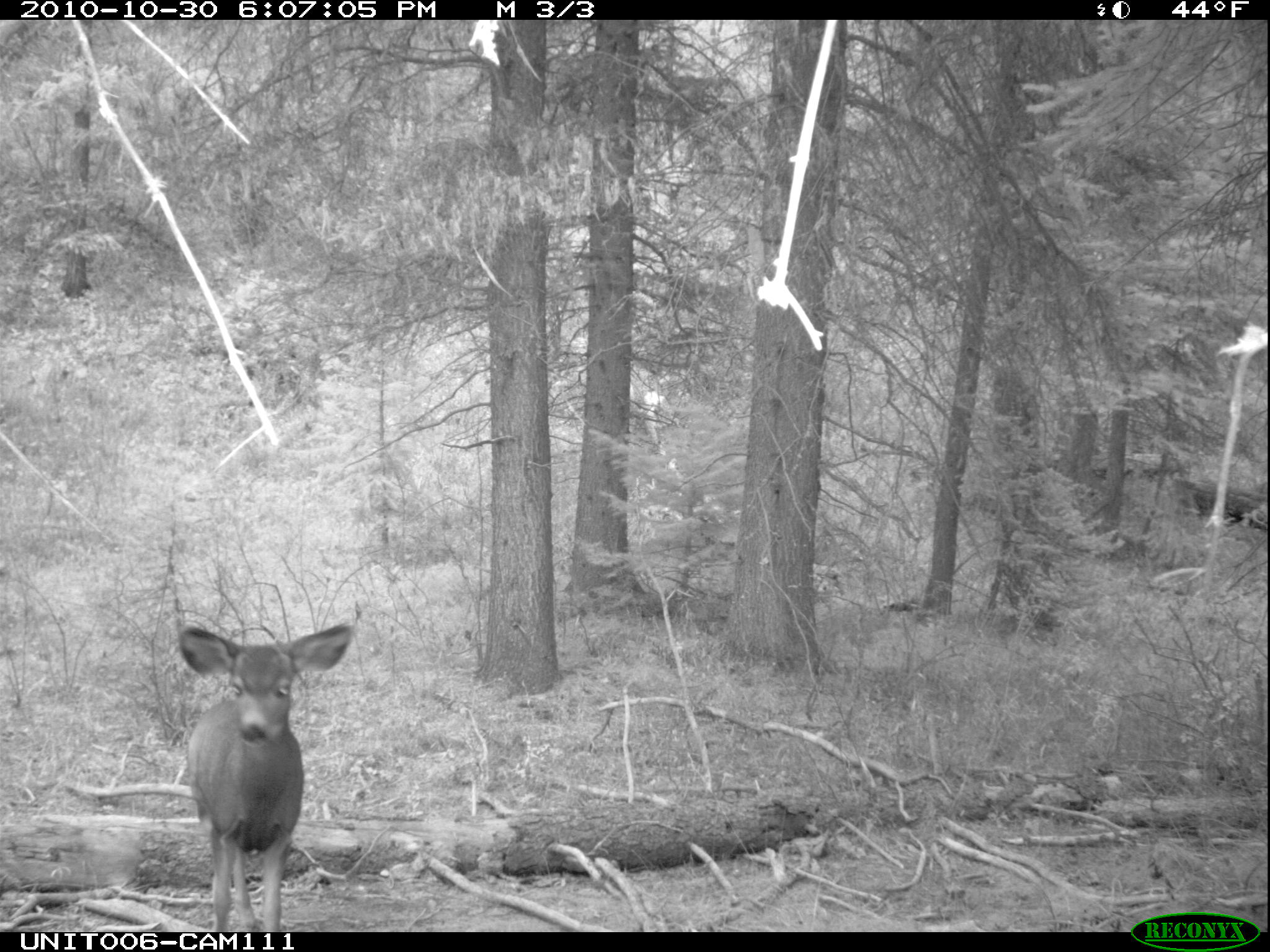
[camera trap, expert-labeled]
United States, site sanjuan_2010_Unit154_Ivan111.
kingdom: Animalia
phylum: Chordata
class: Mammalia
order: Artiodactyla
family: Cervidae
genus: Odocoileus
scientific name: Odocoileus hemionus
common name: mule deer